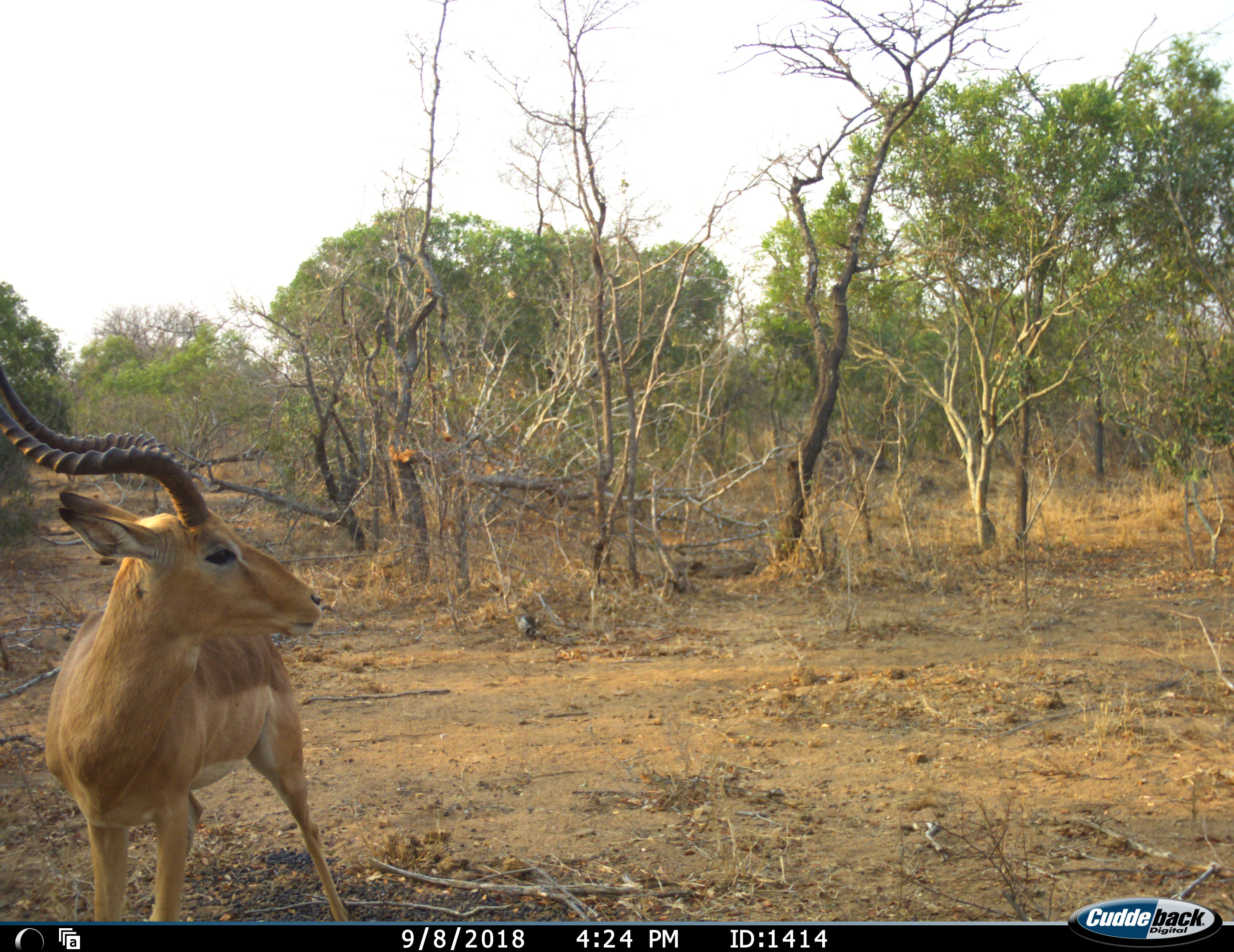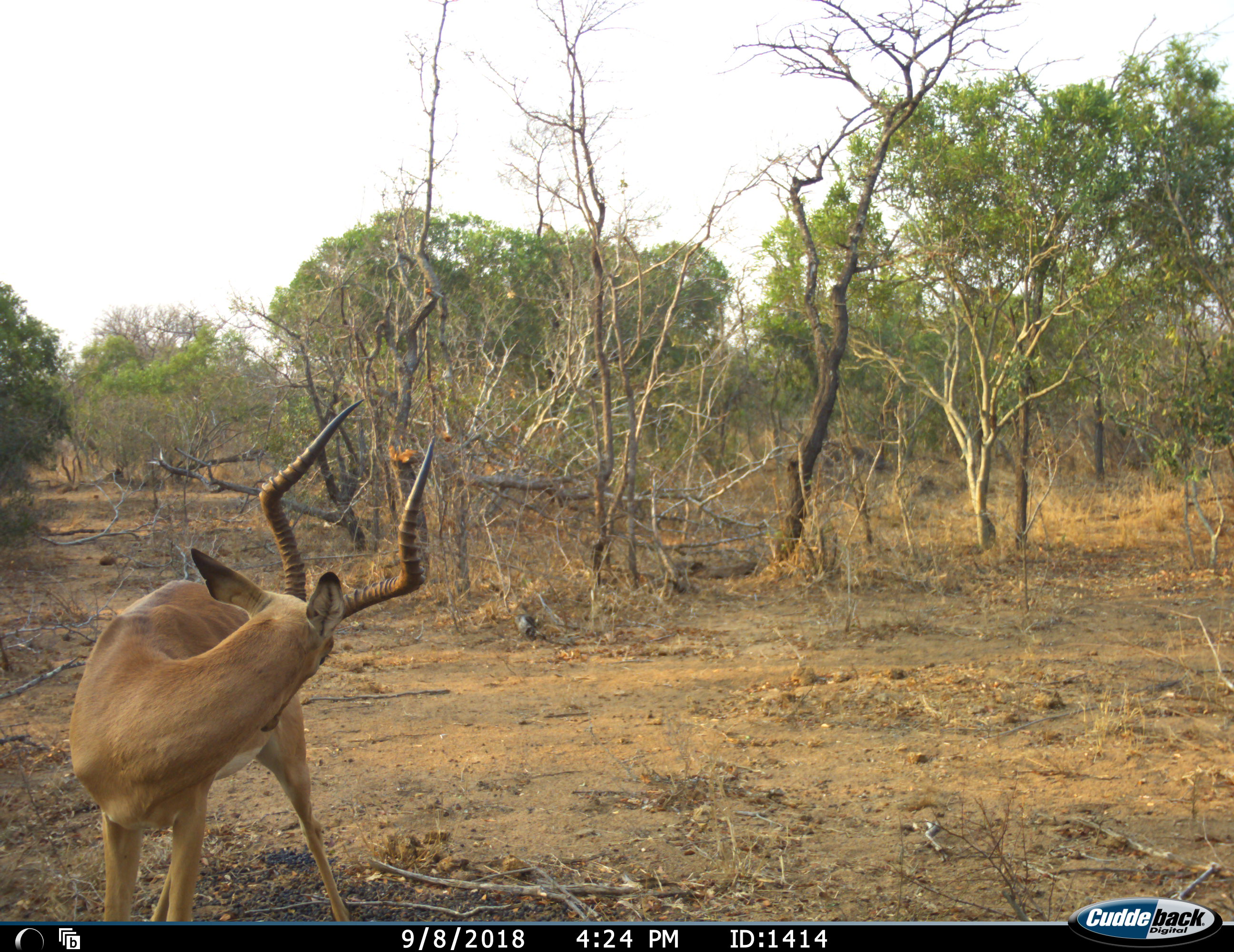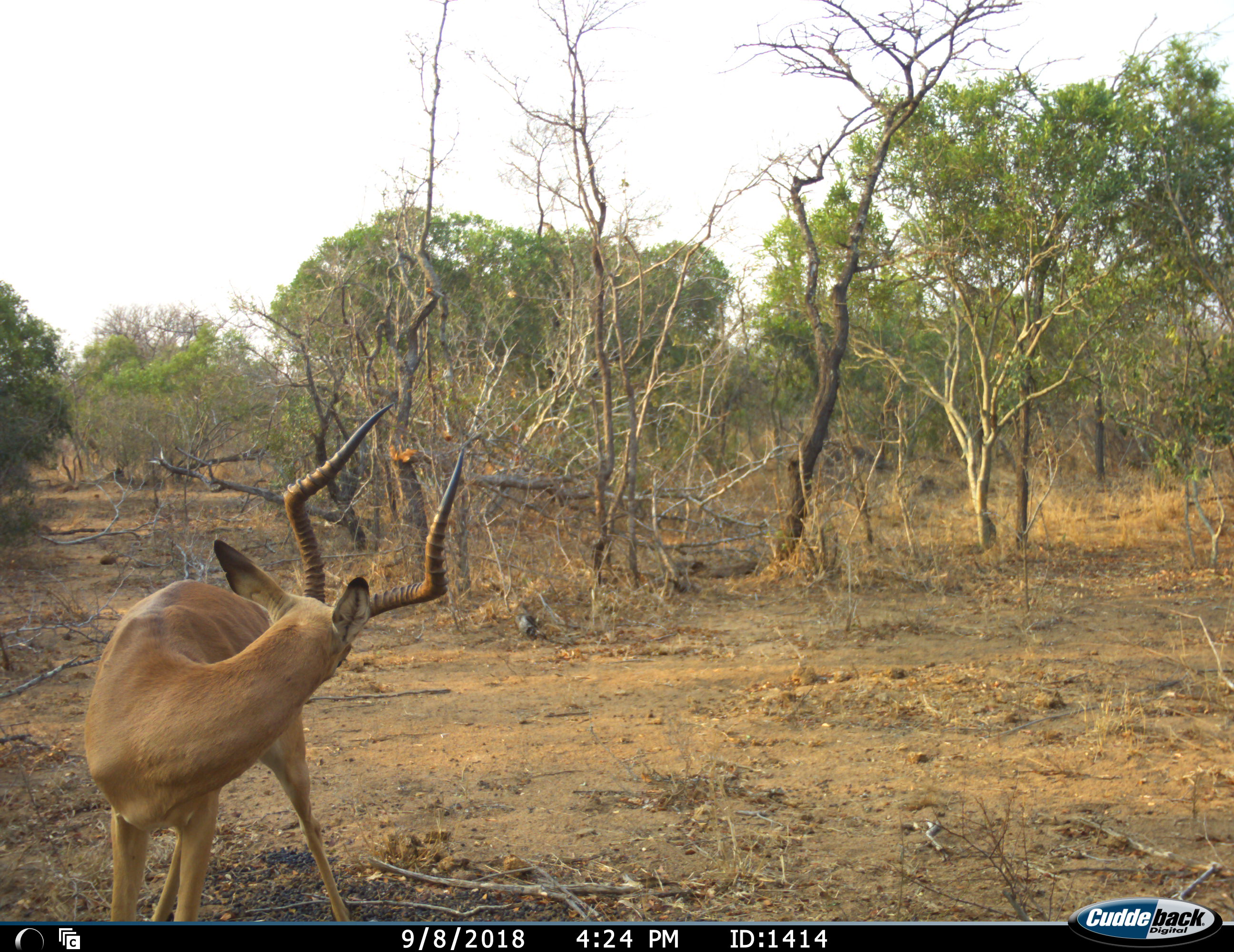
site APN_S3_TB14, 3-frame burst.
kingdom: Animalia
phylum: Chordata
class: Mammalia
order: Artiodactyla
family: Bovidae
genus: Aepyceros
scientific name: Aepyceros melampus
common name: impala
Impala (Aepyceros melampus), count 1. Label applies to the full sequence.